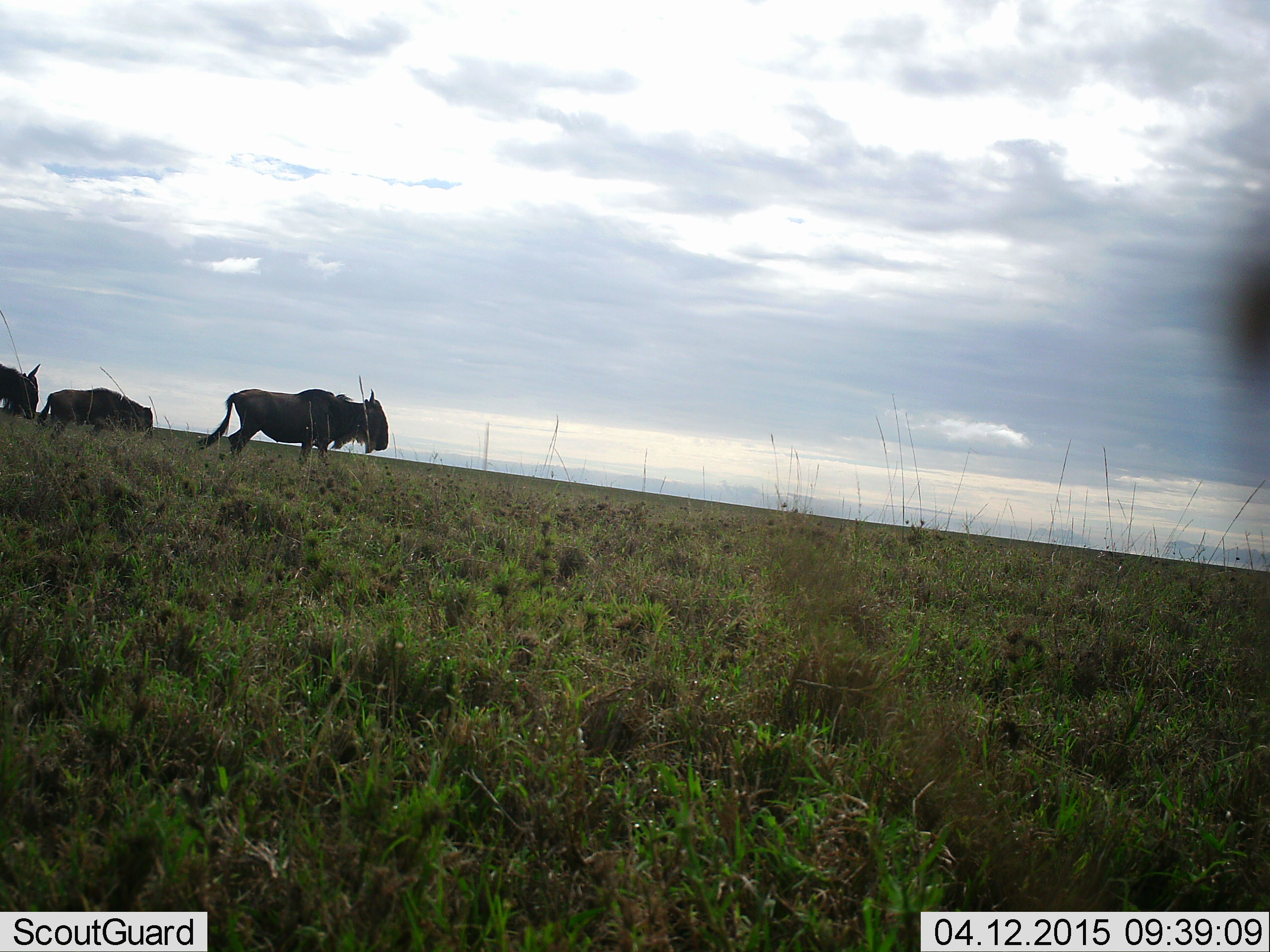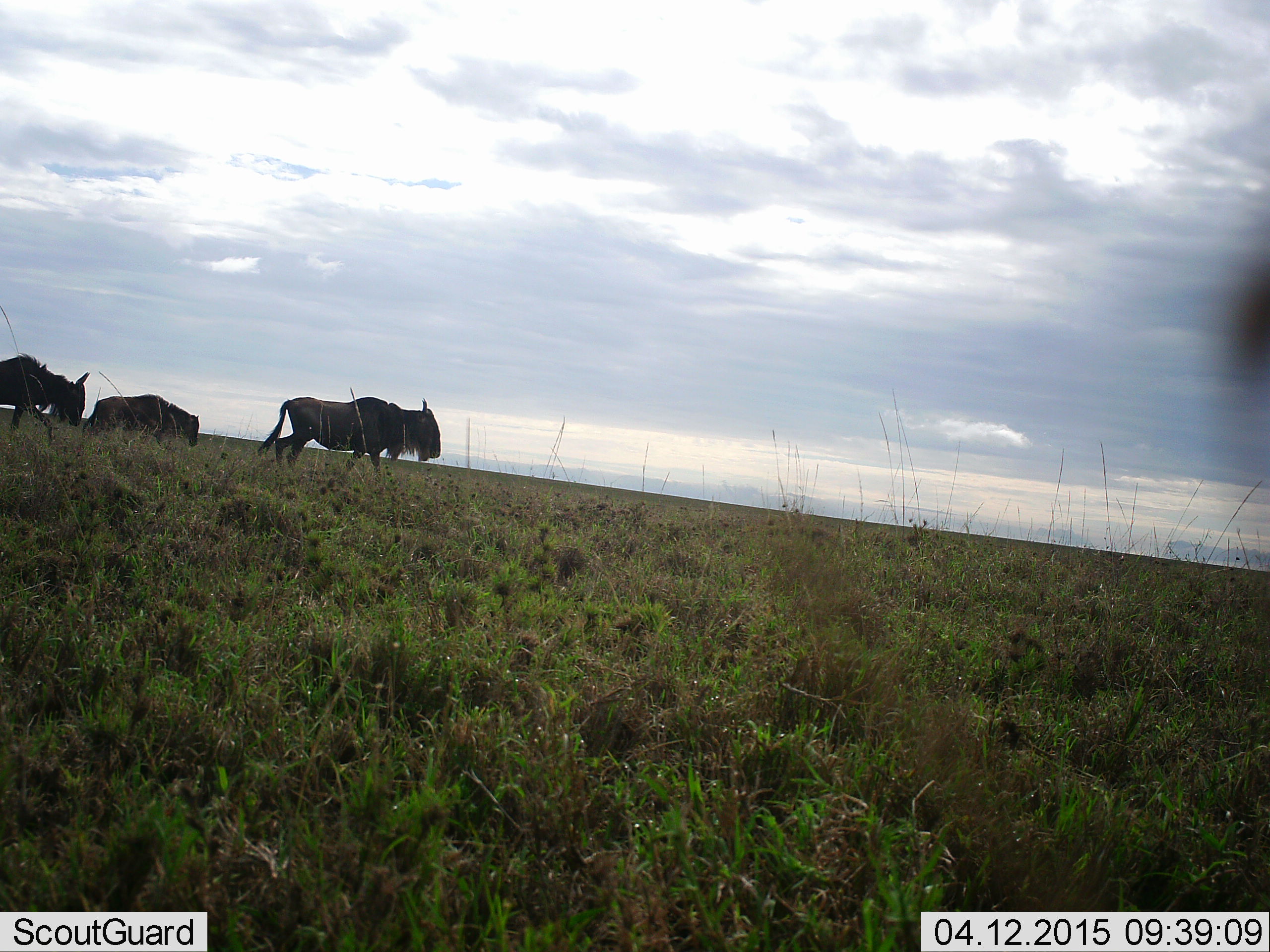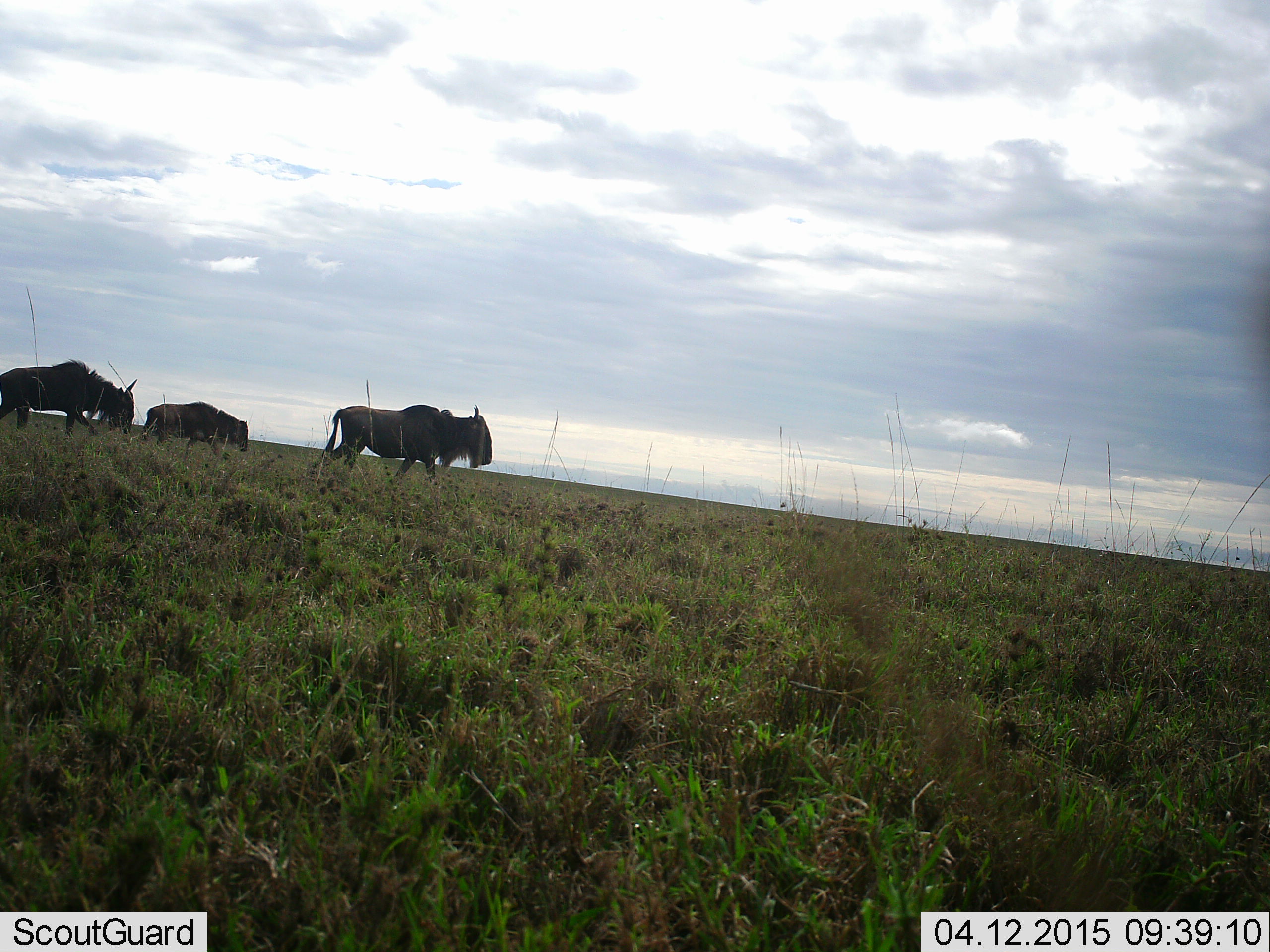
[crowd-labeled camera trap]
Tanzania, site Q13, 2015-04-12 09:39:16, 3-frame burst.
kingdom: Animalia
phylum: Chordata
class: Mammalia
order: Artiodactyla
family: Bovidae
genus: Connochaetes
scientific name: Connochaetes taurinus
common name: blue wildebeest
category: wildebeest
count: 3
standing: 20%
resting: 0%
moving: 100%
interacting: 0%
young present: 20%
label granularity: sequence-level